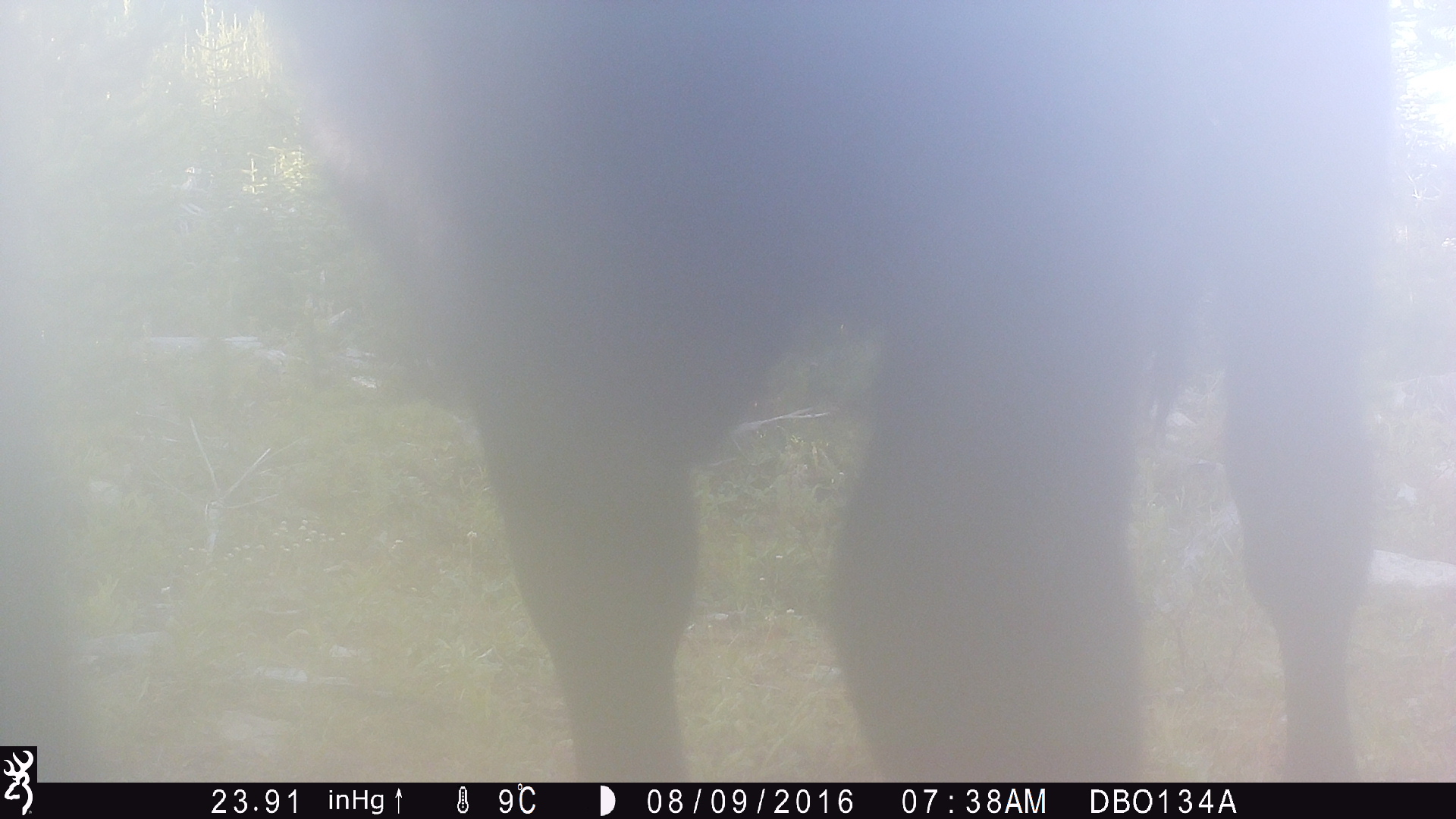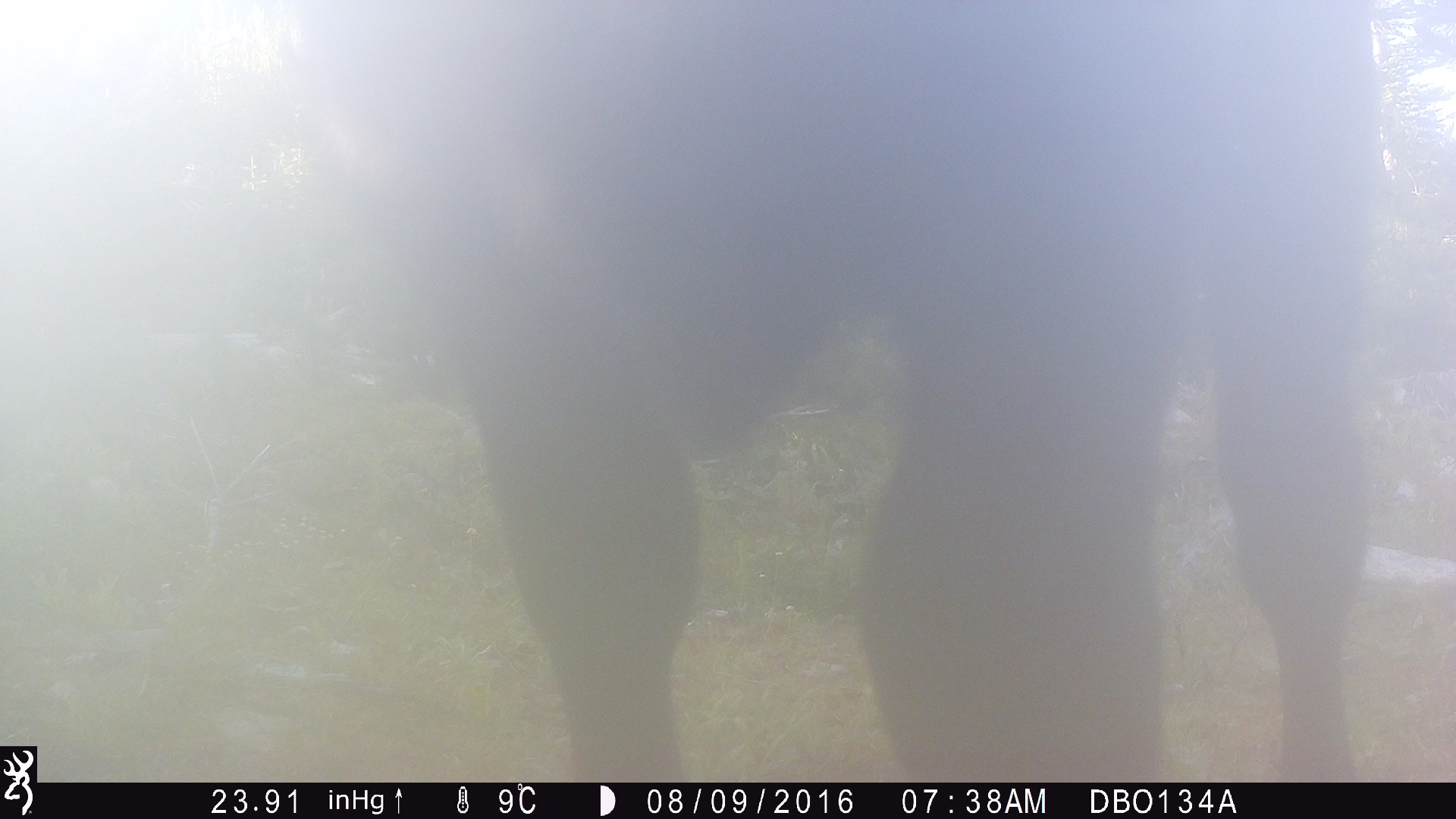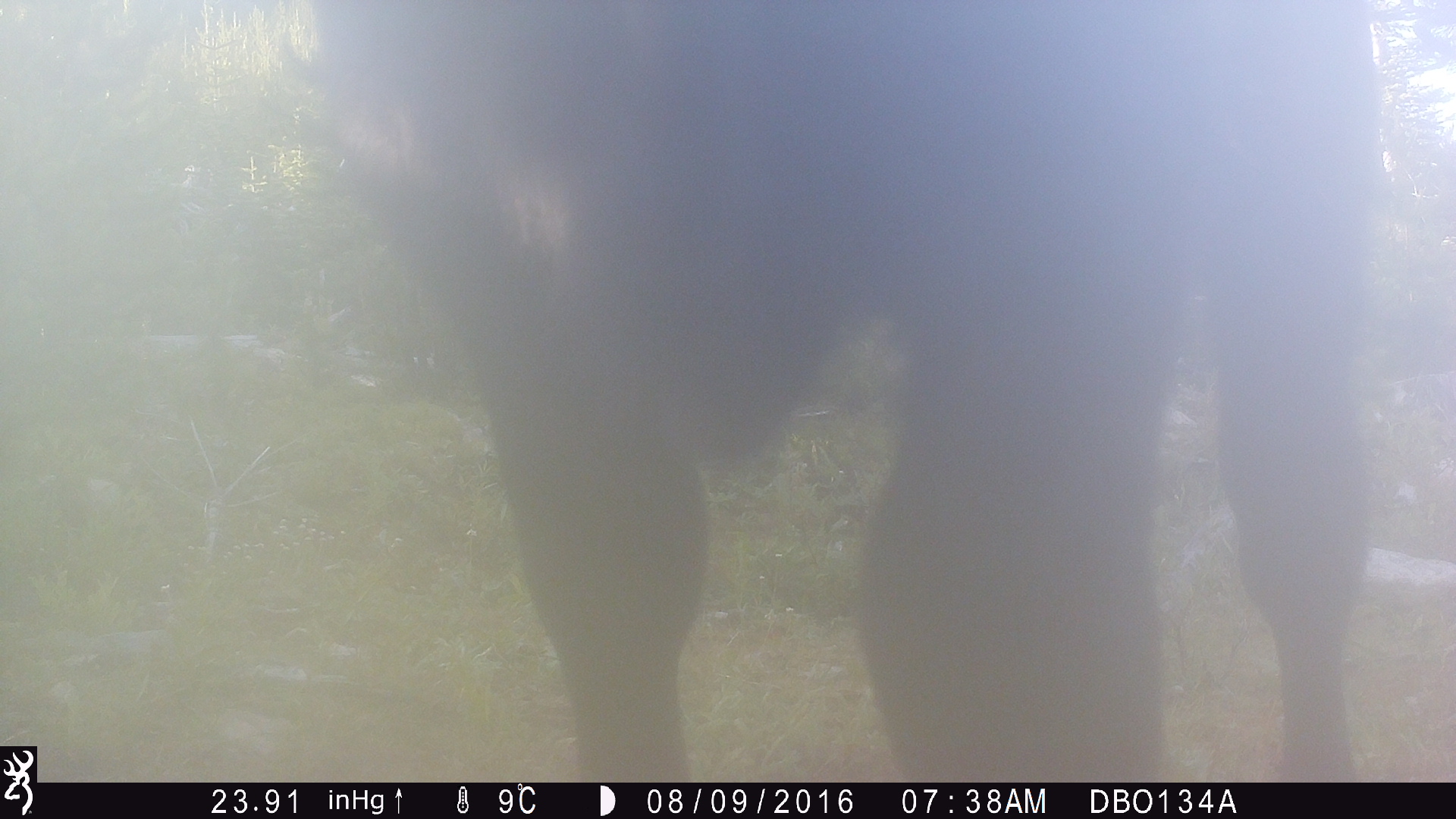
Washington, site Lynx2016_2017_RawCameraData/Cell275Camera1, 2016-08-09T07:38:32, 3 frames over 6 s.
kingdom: Animalia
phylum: Chordata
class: Mammalia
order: Artiodactyla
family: Bovidae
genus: Bos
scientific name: Bos taurus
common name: domestic cattle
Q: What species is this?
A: Domestic cattle (Bos taurus).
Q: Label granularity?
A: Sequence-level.